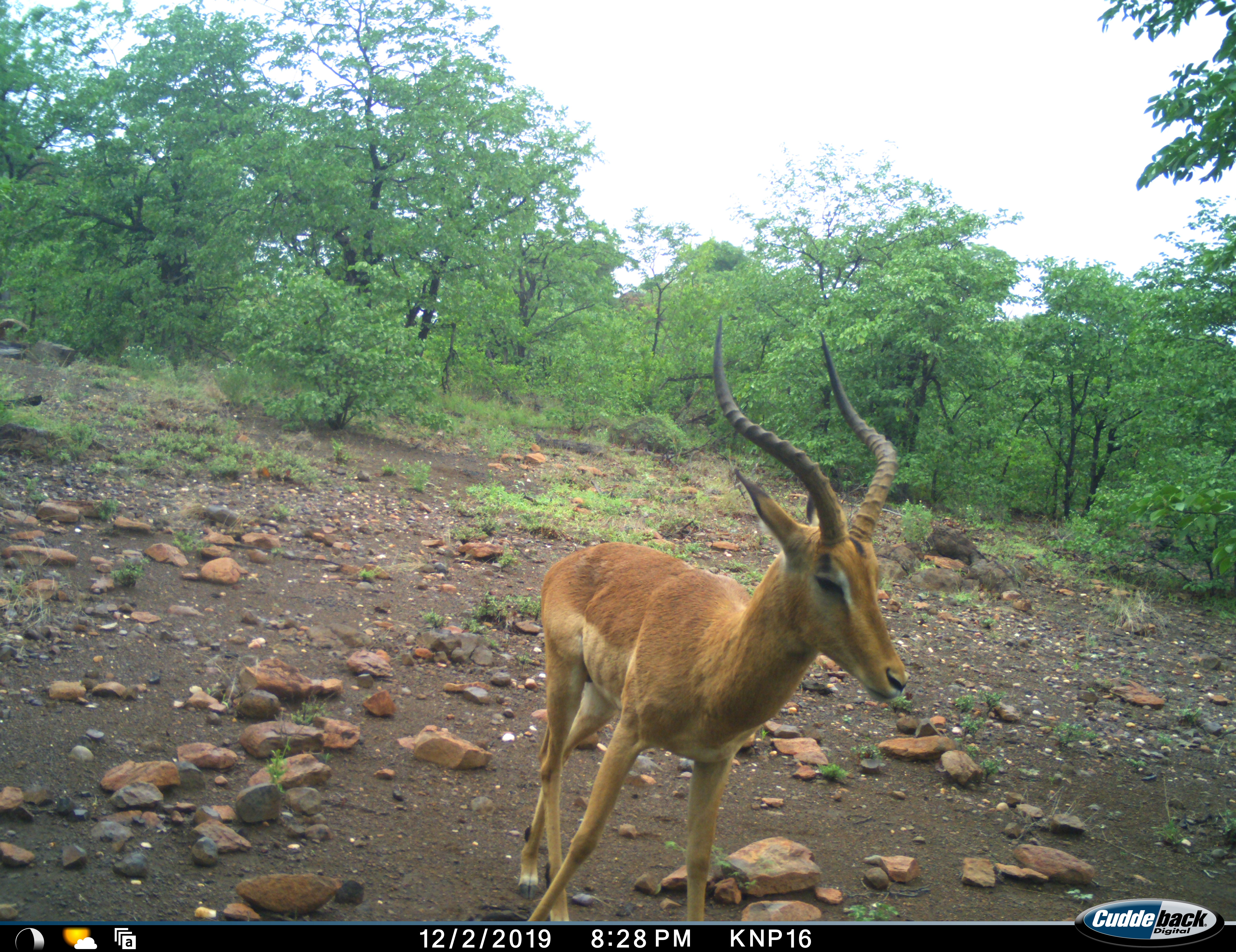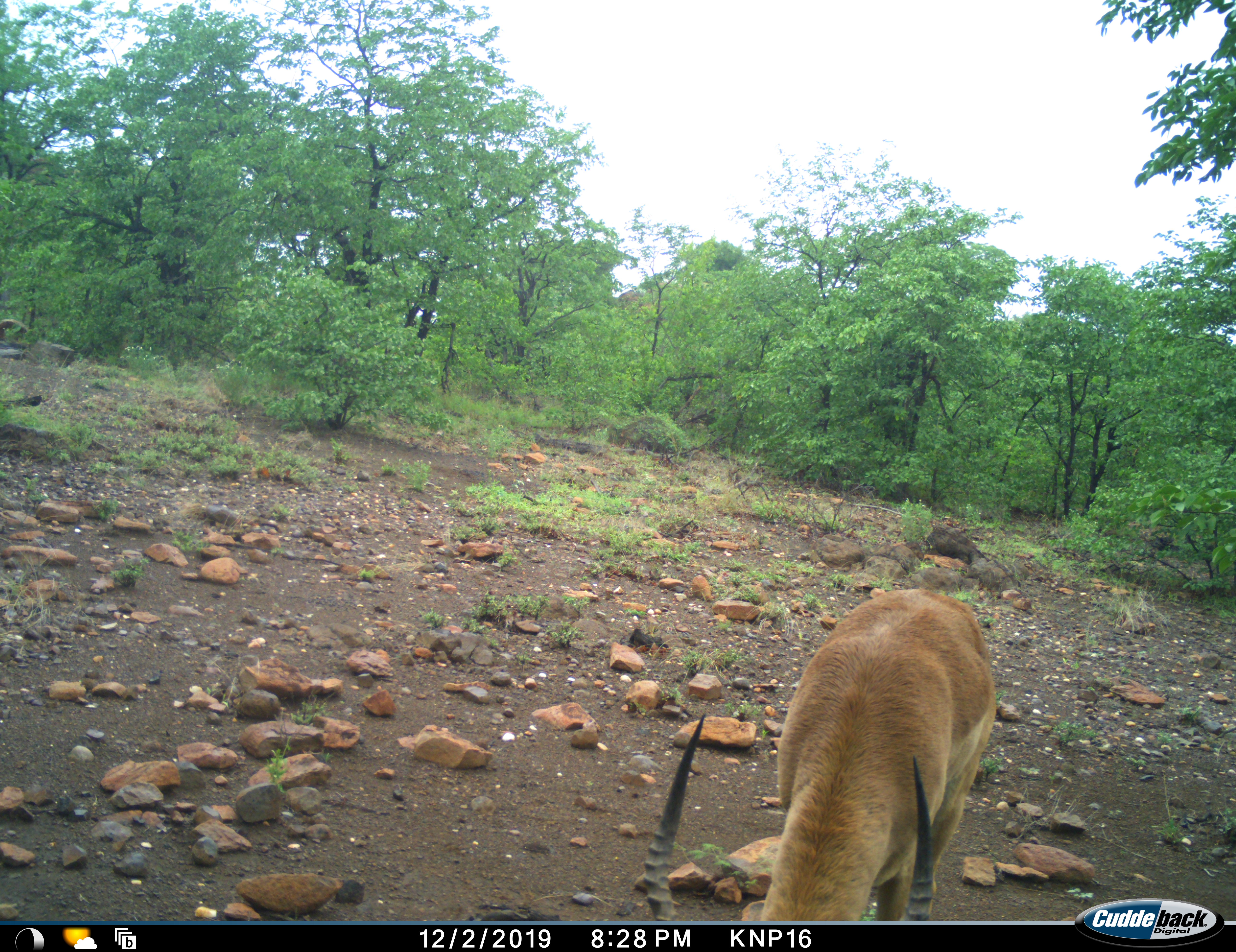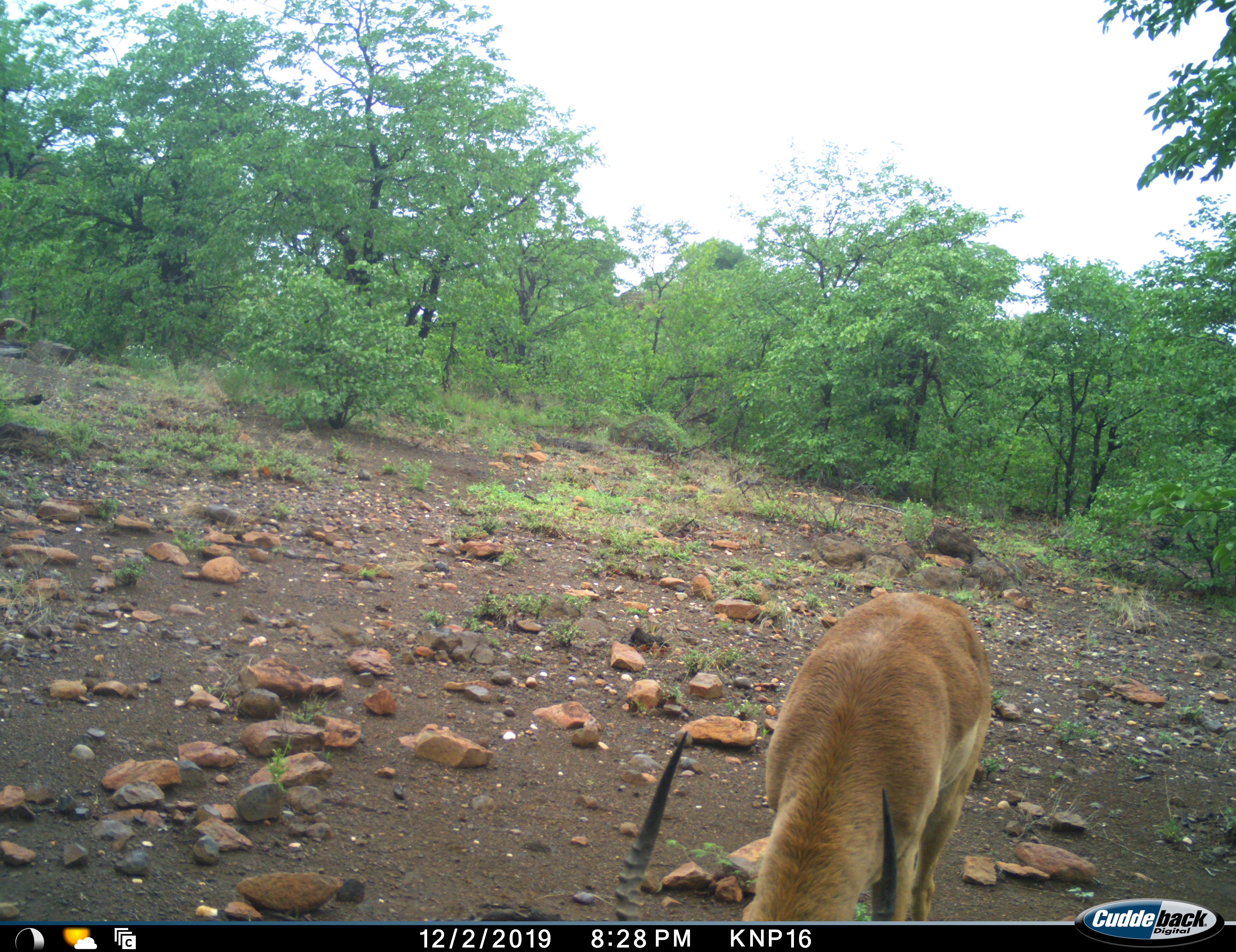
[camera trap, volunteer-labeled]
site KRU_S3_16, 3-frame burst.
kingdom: Animalia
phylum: Chordata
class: Mammalia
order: Artiodactyla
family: Bovidae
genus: Aepyceros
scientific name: Aepyceros melampus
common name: impala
Impala (Aepyceros melampus), count 1. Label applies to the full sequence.